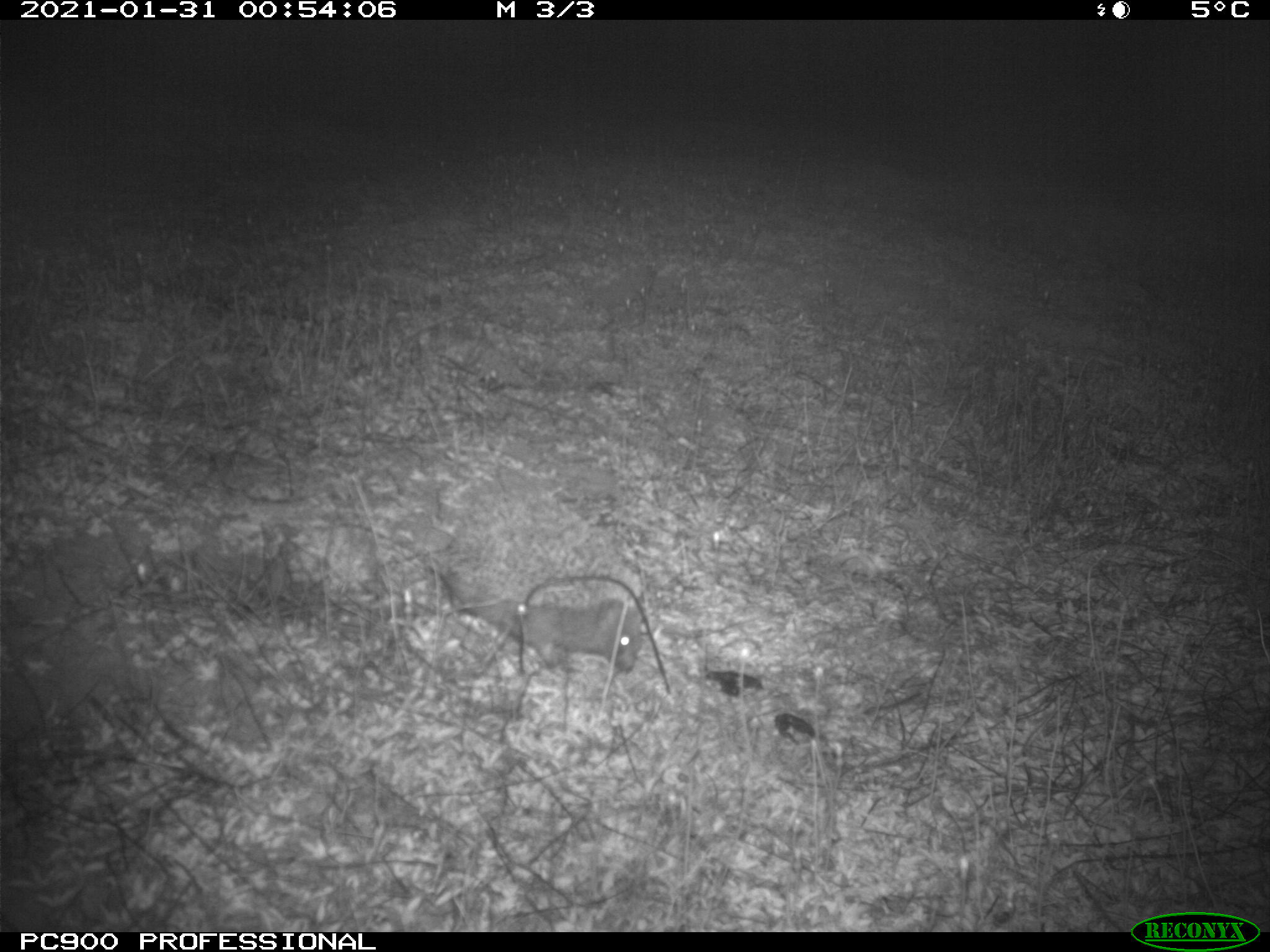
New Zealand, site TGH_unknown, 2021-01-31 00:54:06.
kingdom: Animalia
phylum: Chordata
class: Mammalia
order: Eulipotyphla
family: Erinaceidae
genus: Erinaceus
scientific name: Erinaceus europaeus europaeus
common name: european hedgehog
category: hedgehog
Hedgehog (european hedgehog) (Erinaceus europaeus europaeus).